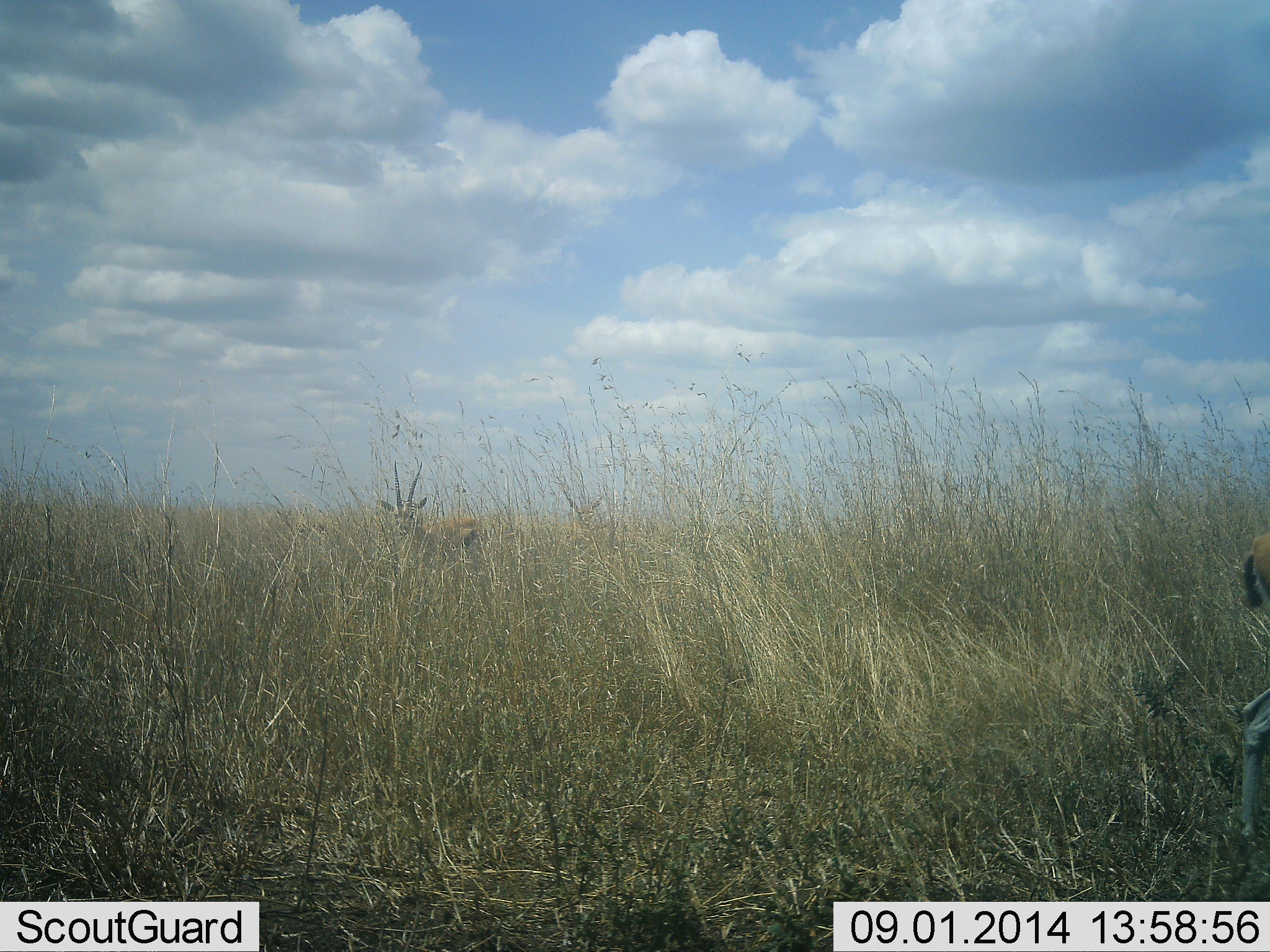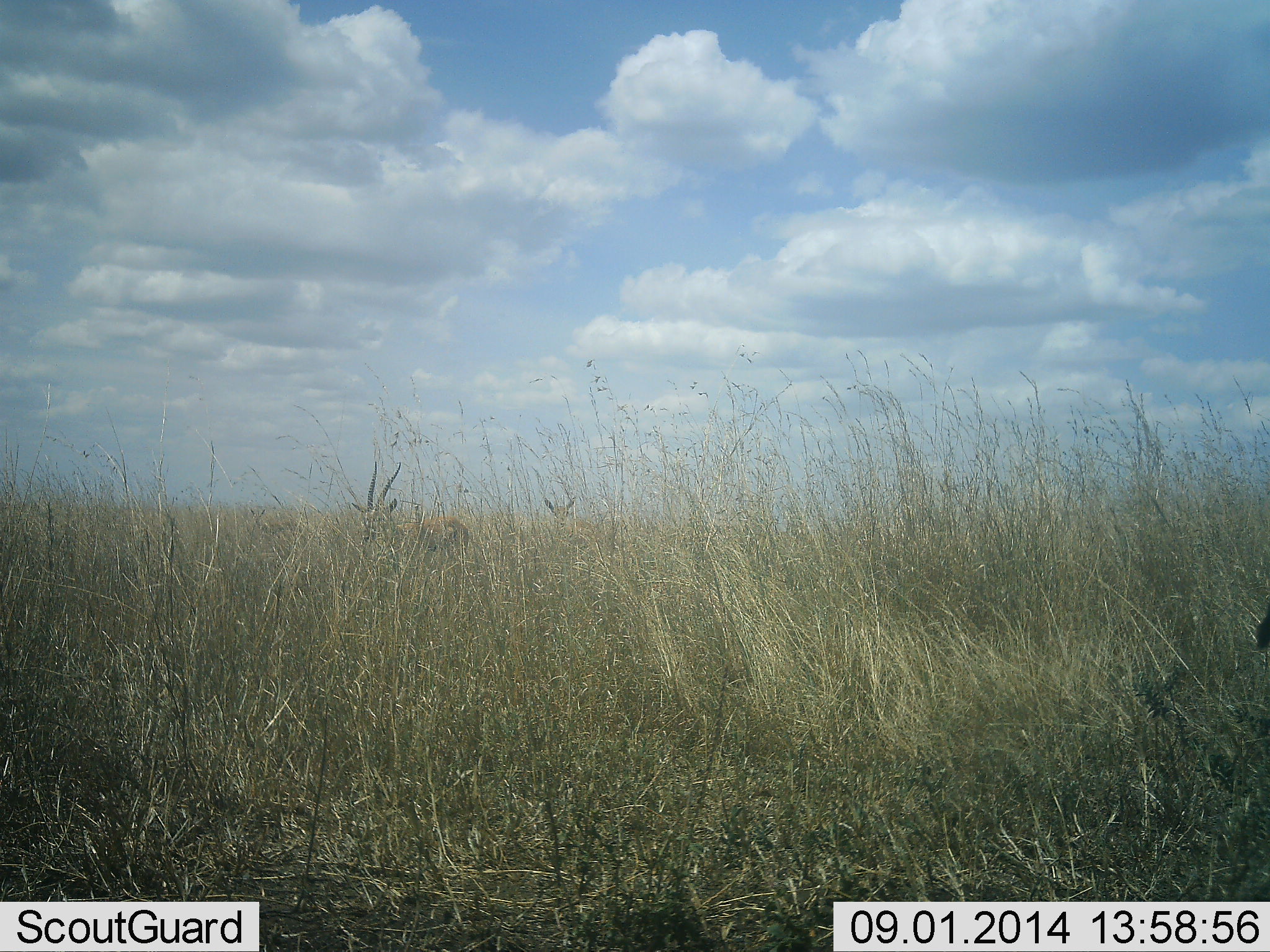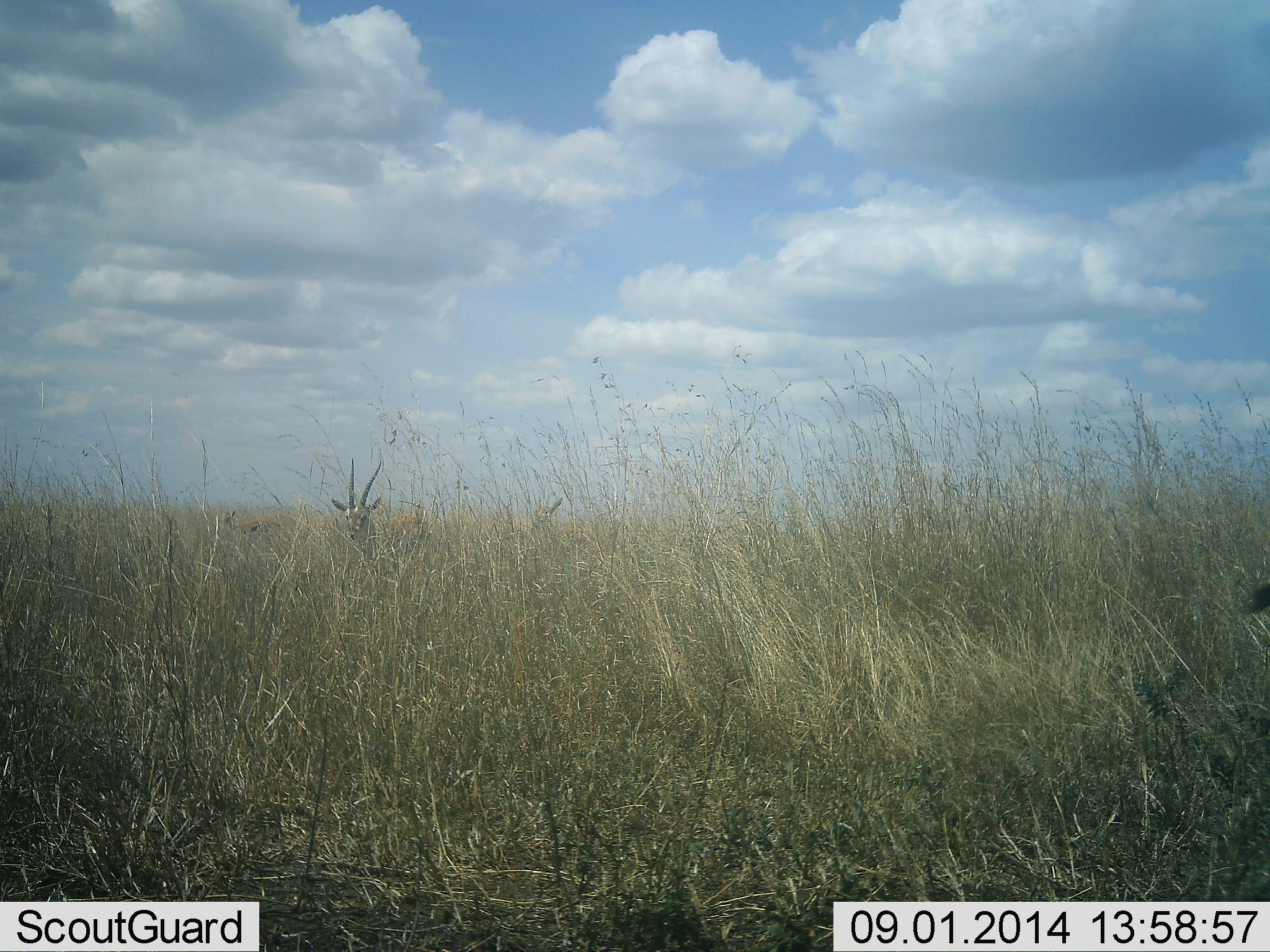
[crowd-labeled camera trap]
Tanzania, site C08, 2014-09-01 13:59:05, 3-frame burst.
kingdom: Animalia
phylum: Chordata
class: Mammalia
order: Artiodactyla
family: Bovidae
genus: Eudorcas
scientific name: Eudorcas thomsonii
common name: thomson's gazelle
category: gazellethomsons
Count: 3.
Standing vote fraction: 25%.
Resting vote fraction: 0%.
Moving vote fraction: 75%.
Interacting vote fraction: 0%.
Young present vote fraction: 0%.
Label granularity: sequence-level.